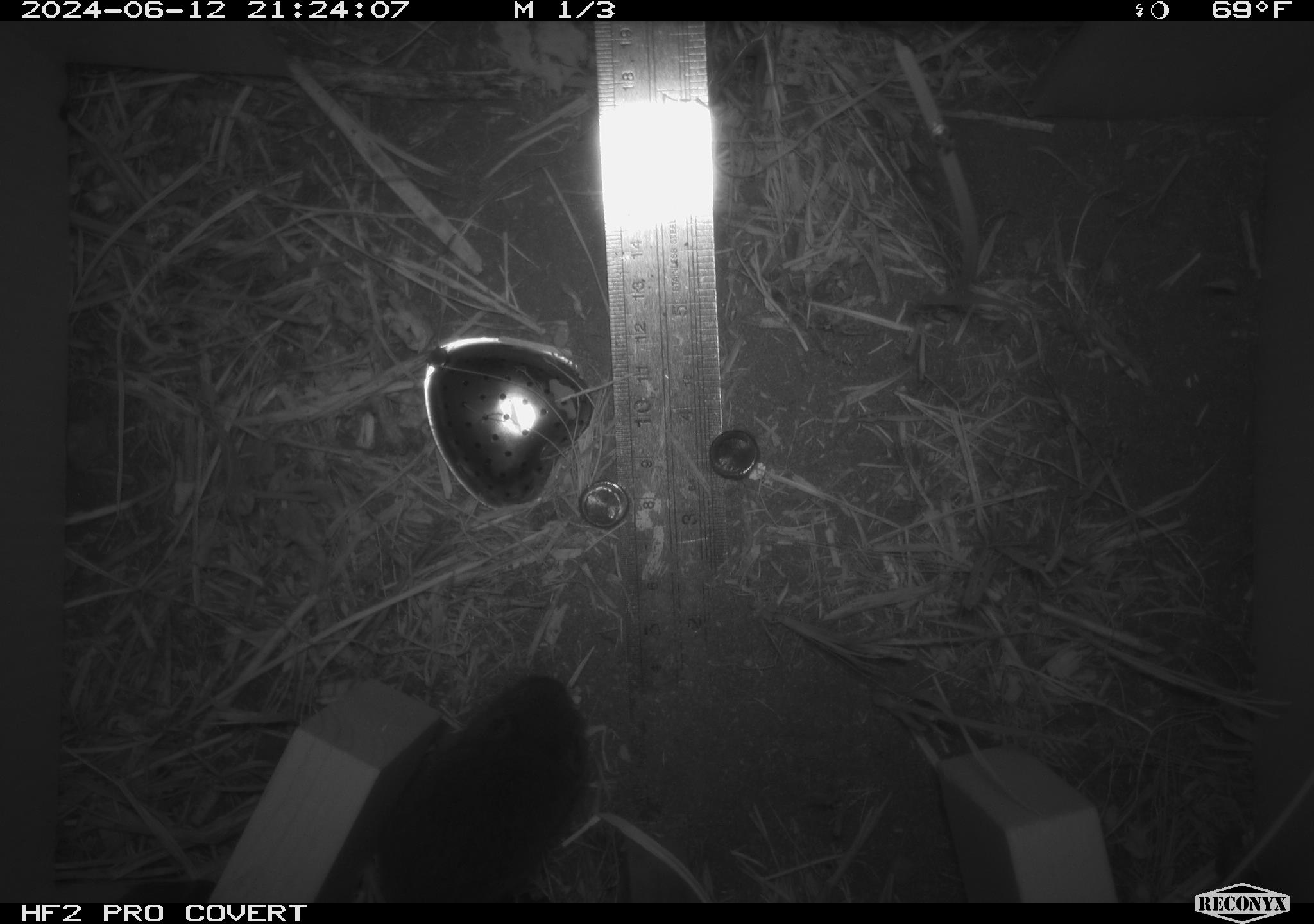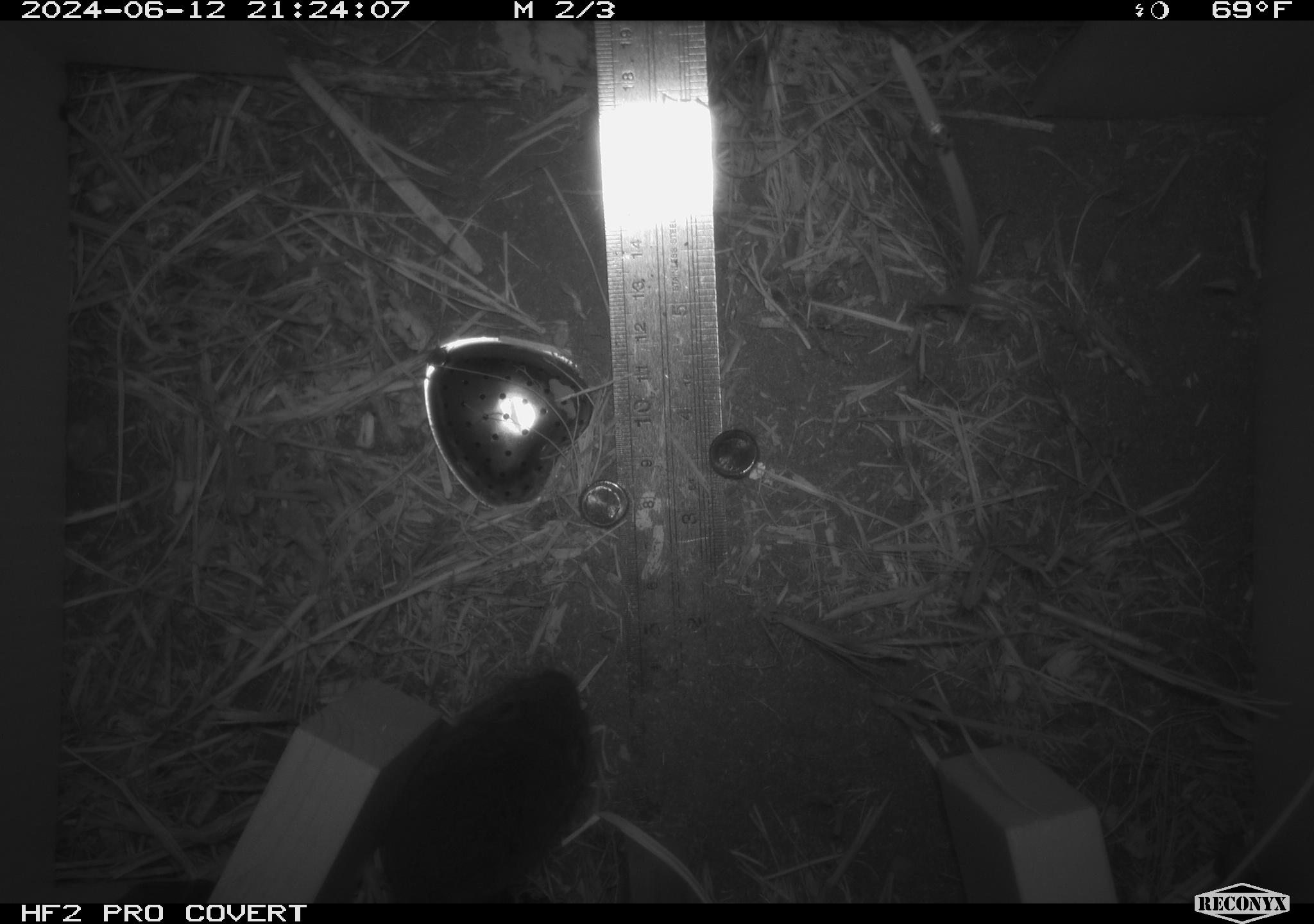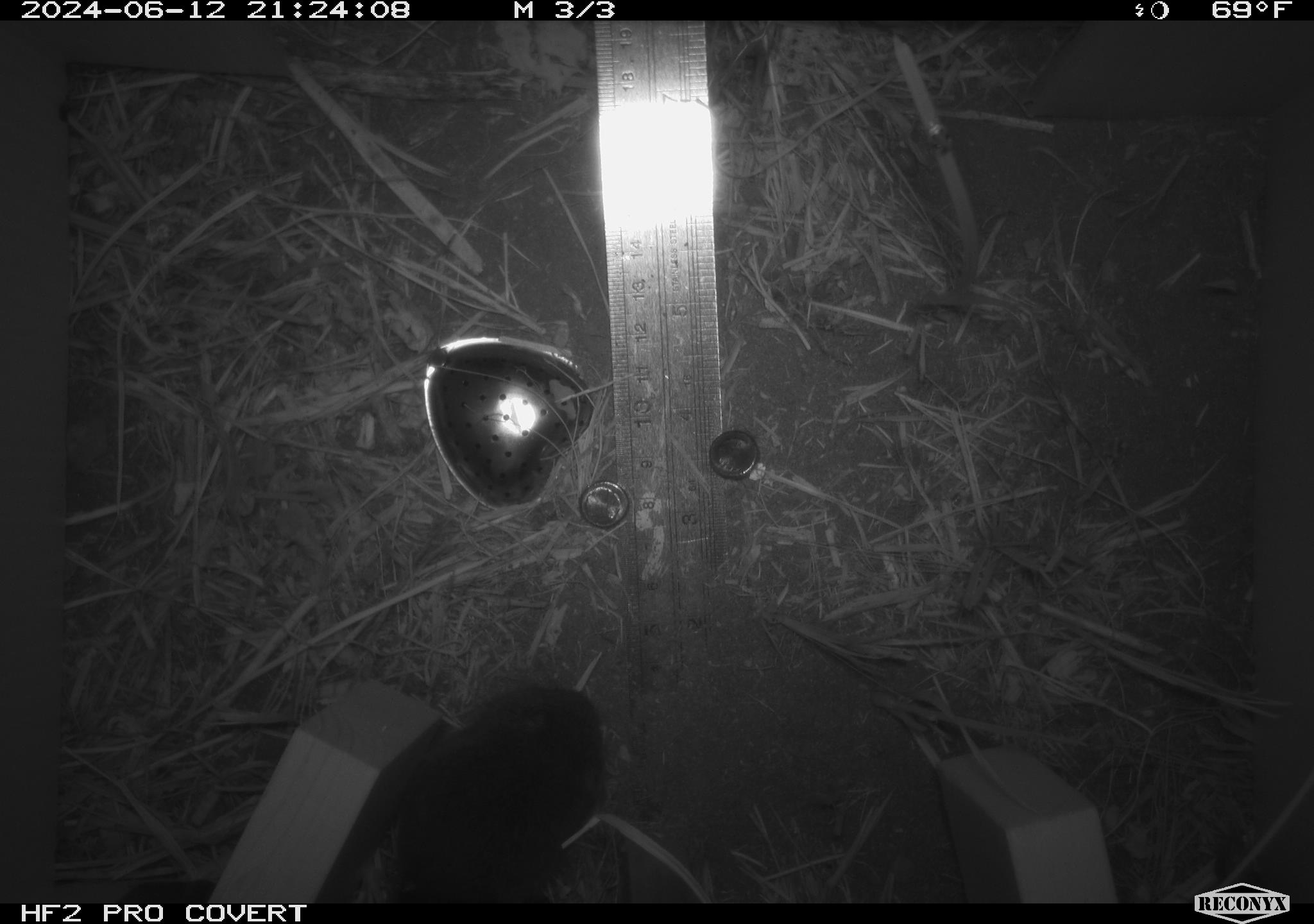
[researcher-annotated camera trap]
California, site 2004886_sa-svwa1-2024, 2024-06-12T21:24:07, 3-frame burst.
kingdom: Animalia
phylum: Chordata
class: Mammalia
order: Rodentia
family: Cricetidae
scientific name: Arvicolinae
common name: voles, lemmings, and muskrats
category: arvicolinae subfamily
Arvicolinae subfamily (voles, lemmings, and muskrats) (Arvicolinae).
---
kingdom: Animalia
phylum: Arthropoda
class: Malacostraca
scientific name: Malacostraca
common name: amphipods, crabs, isopods, krill, lobsters and shrimps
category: malacostracan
Malacostracan (amphipods, crabs, isopods, krill, lobsters and shrimps) (Malacostraca).